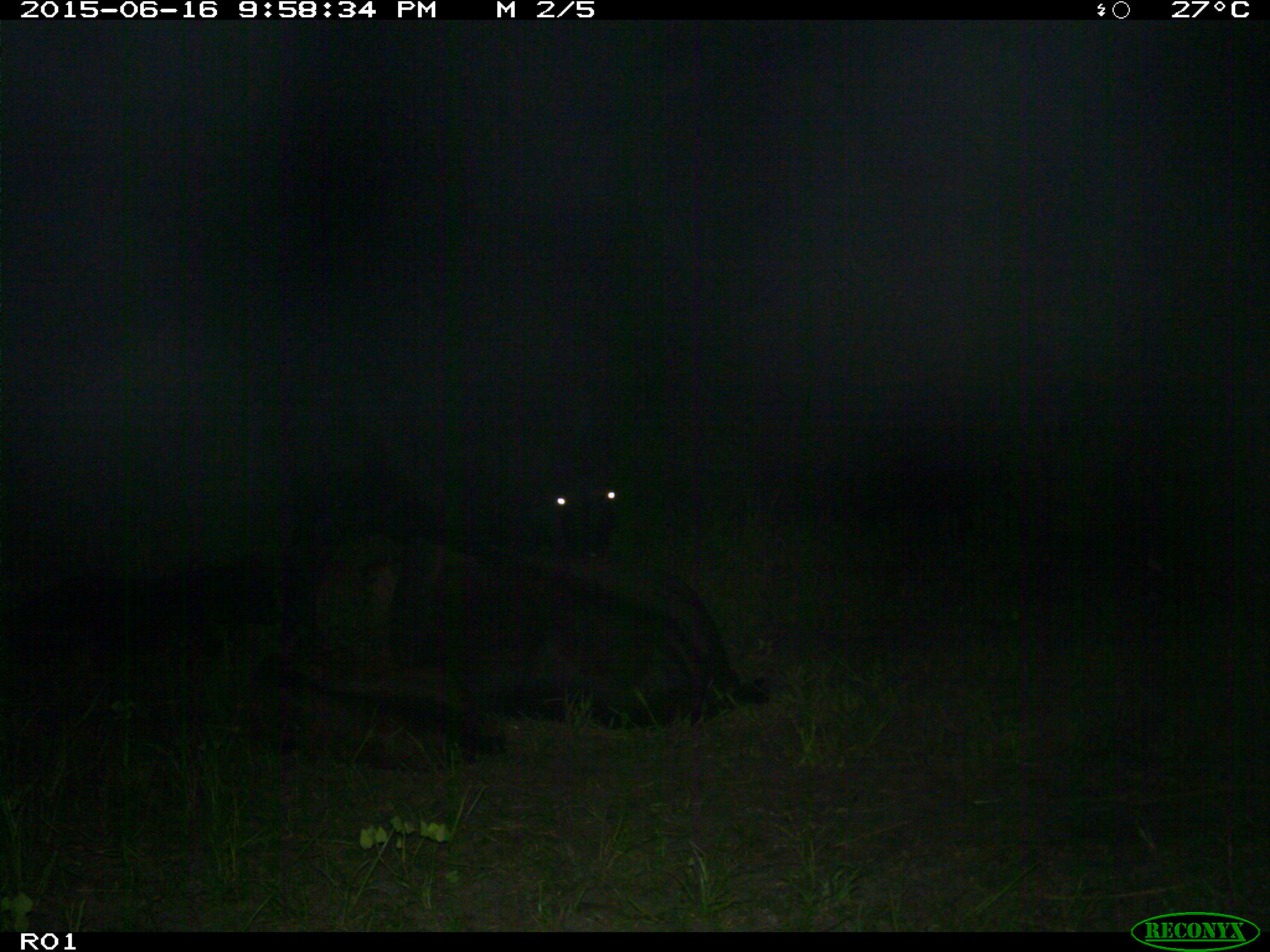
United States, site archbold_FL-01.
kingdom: Animalia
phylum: Chordata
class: Mammalia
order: Artiodactyla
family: Bovidae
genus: Bos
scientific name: Bos taurus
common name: domestic cow